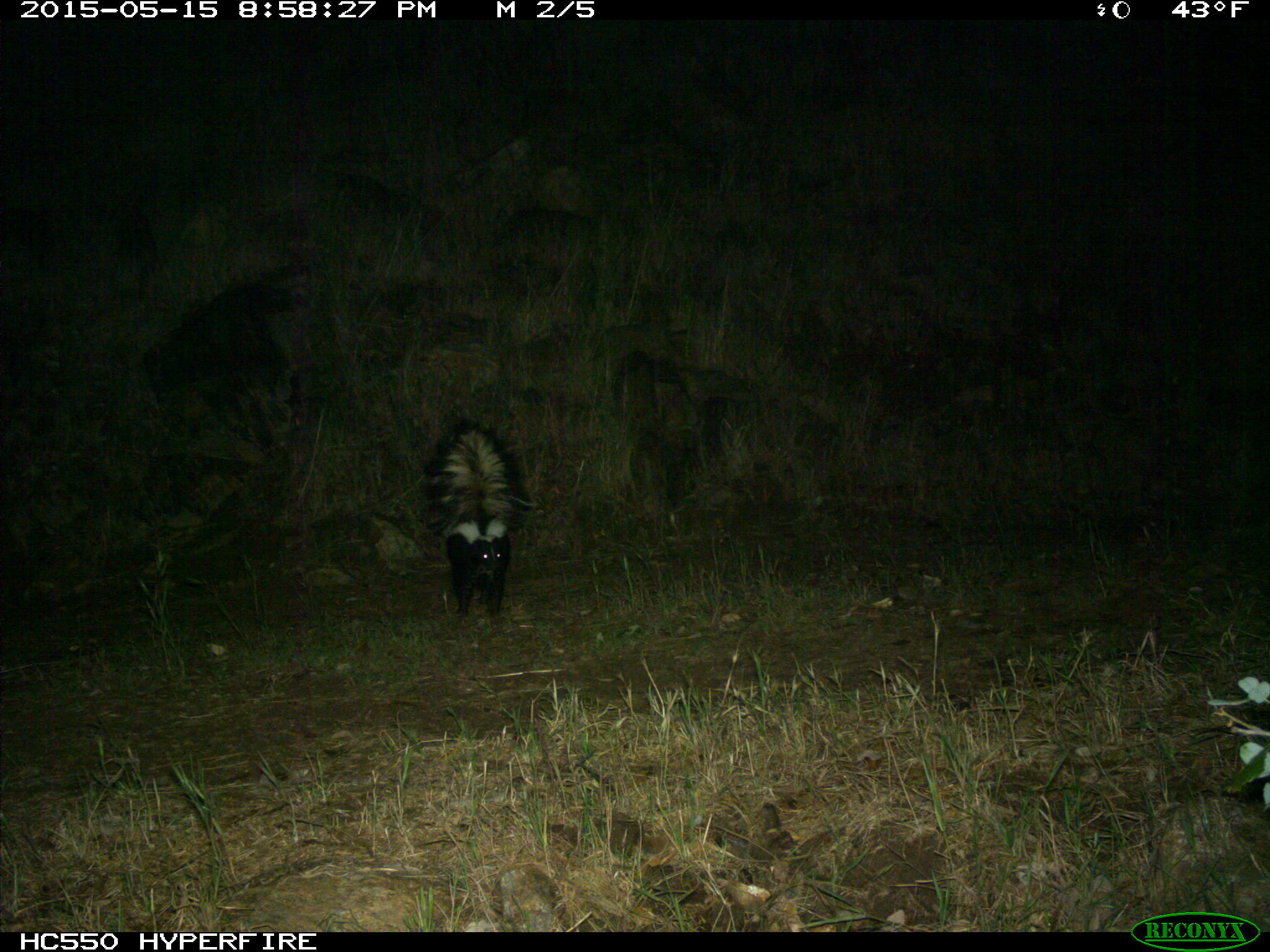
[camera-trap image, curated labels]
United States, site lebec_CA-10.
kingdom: Animalia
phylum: Chordata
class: Mammalia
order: Carnivora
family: Mephitidae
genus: Mephitis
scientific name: Mephitis mephitis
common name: striped skunk